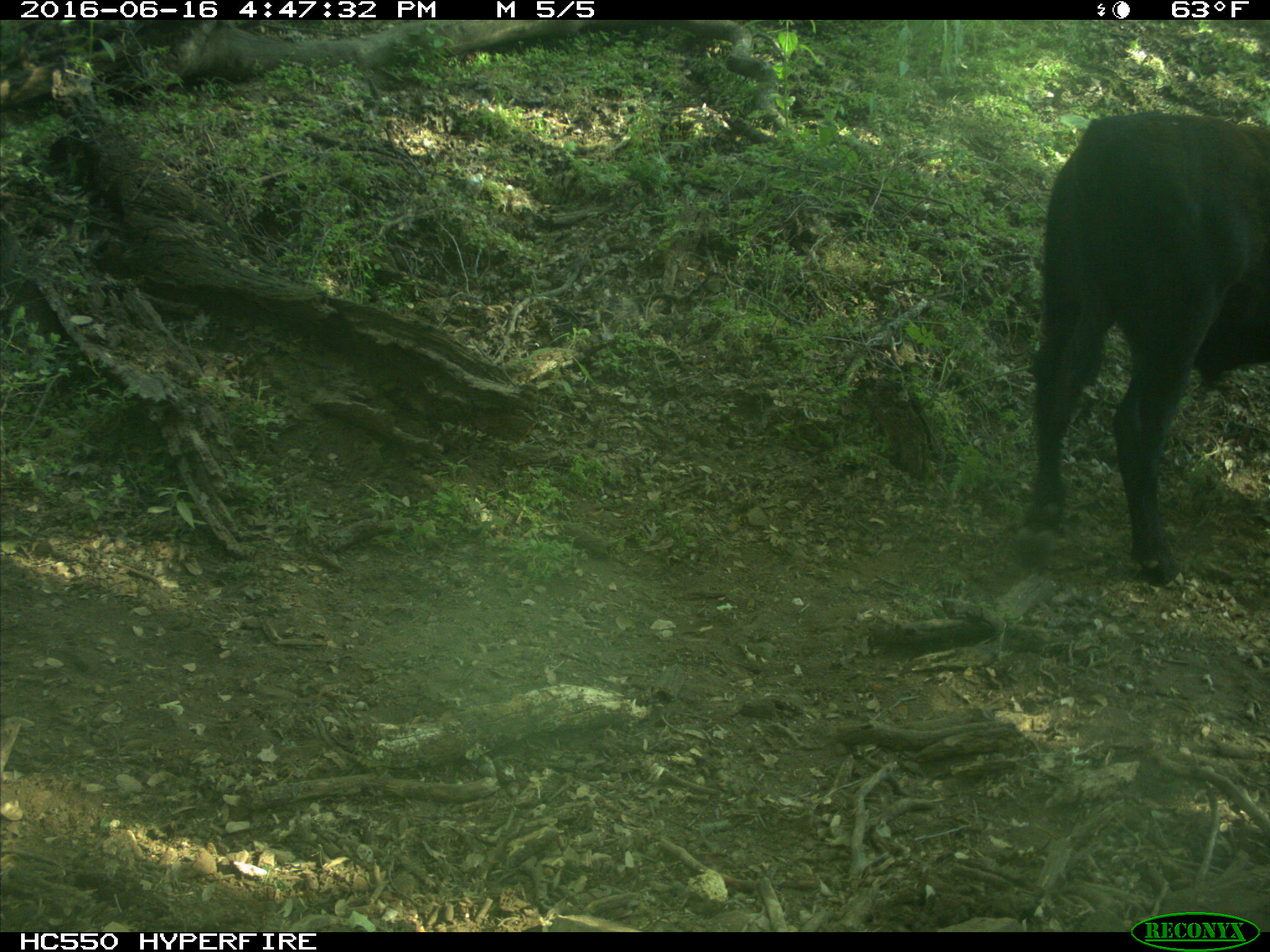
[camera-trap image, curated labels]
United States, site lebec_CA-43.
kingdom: Animalia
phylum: Chordata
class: Mammalia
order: Artiodactyla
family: Bovidae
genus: Bos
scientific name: Bos taurus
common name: domestic cow